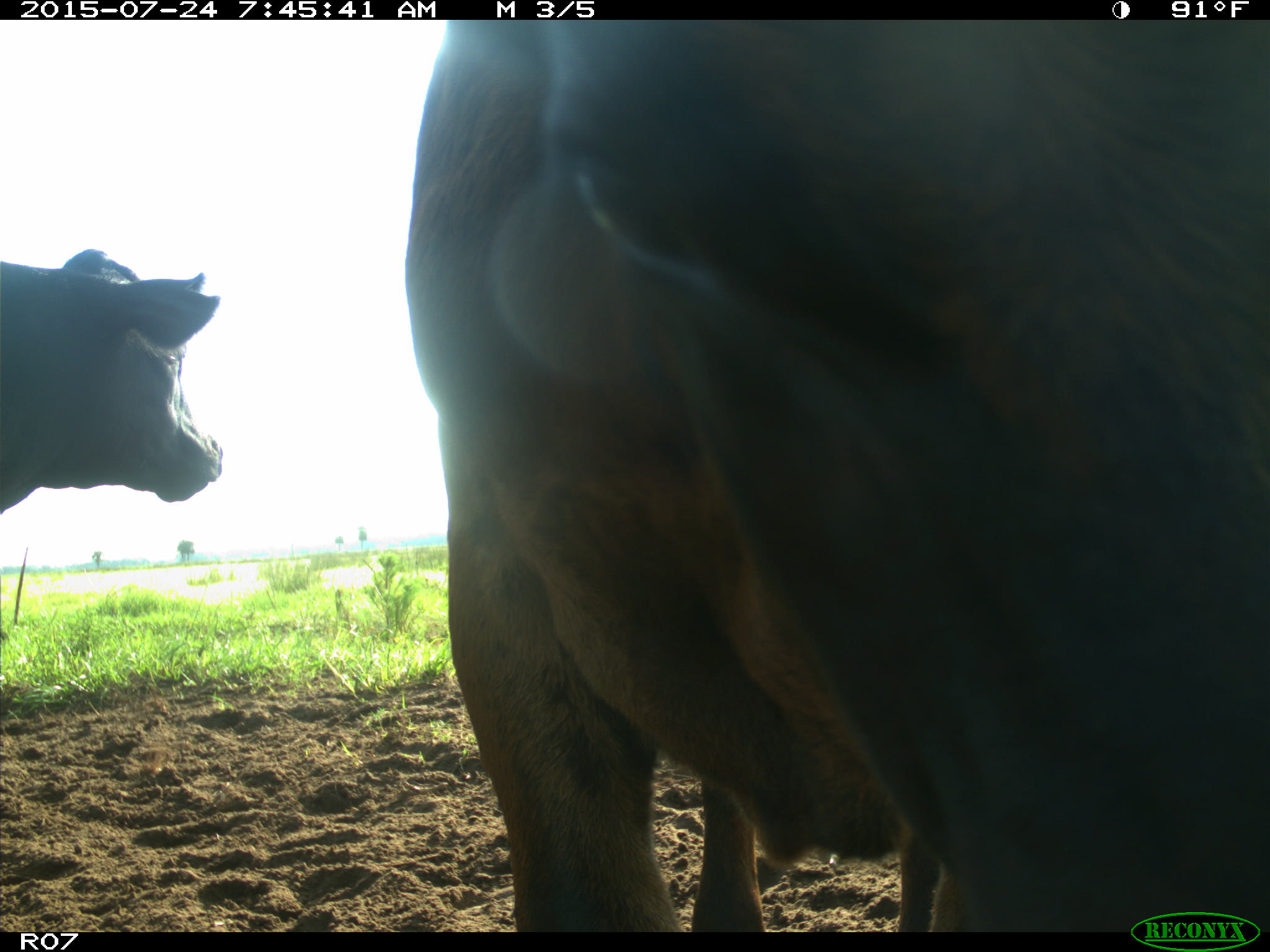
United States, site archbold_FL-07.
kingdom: Animalia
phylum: Chordata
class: Mammalia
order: Artiodactyla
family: Bovidae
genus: Bos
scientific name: Bos taurus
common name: domestic cow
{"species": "Bos taurus (domestic cow)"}